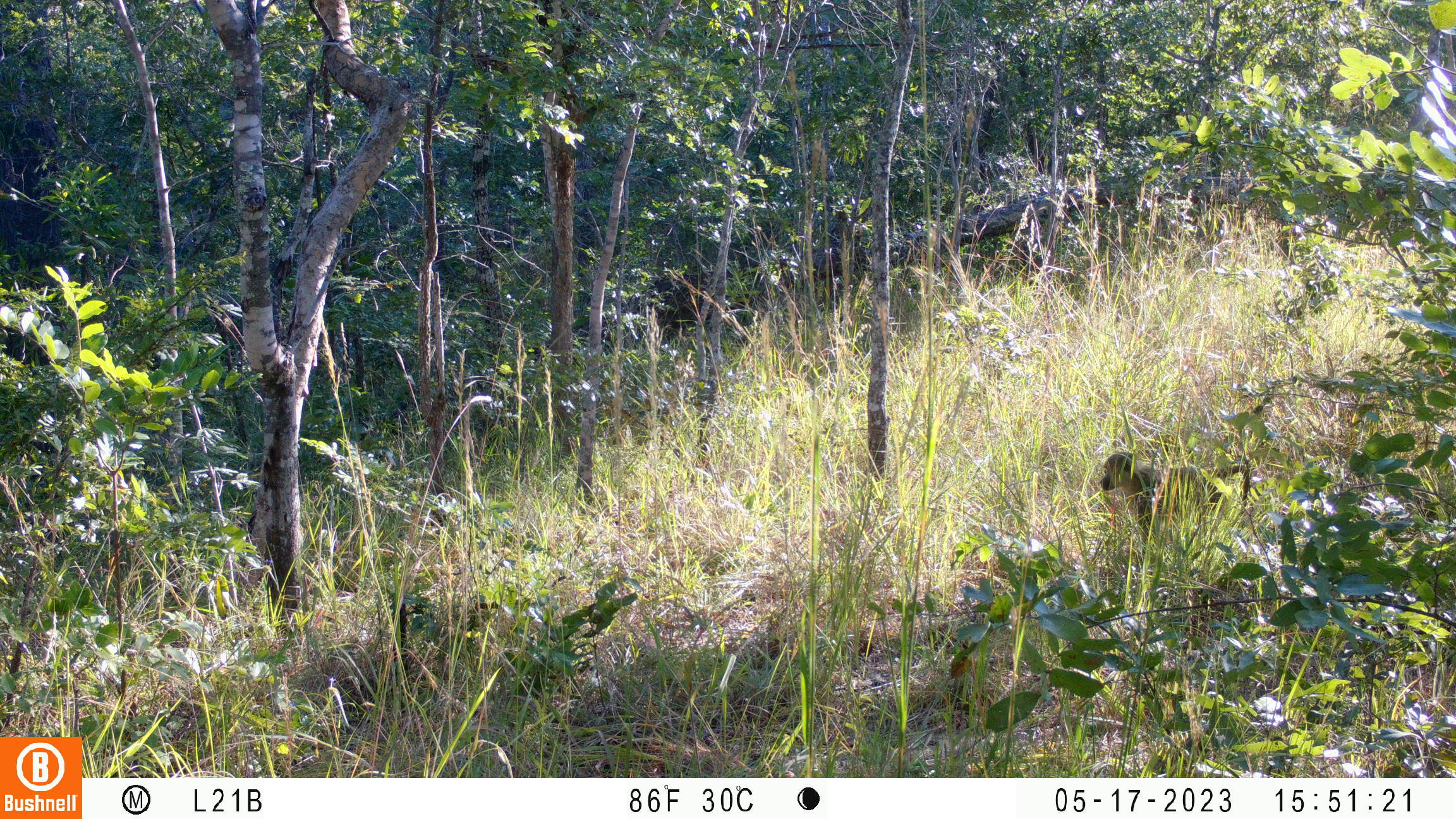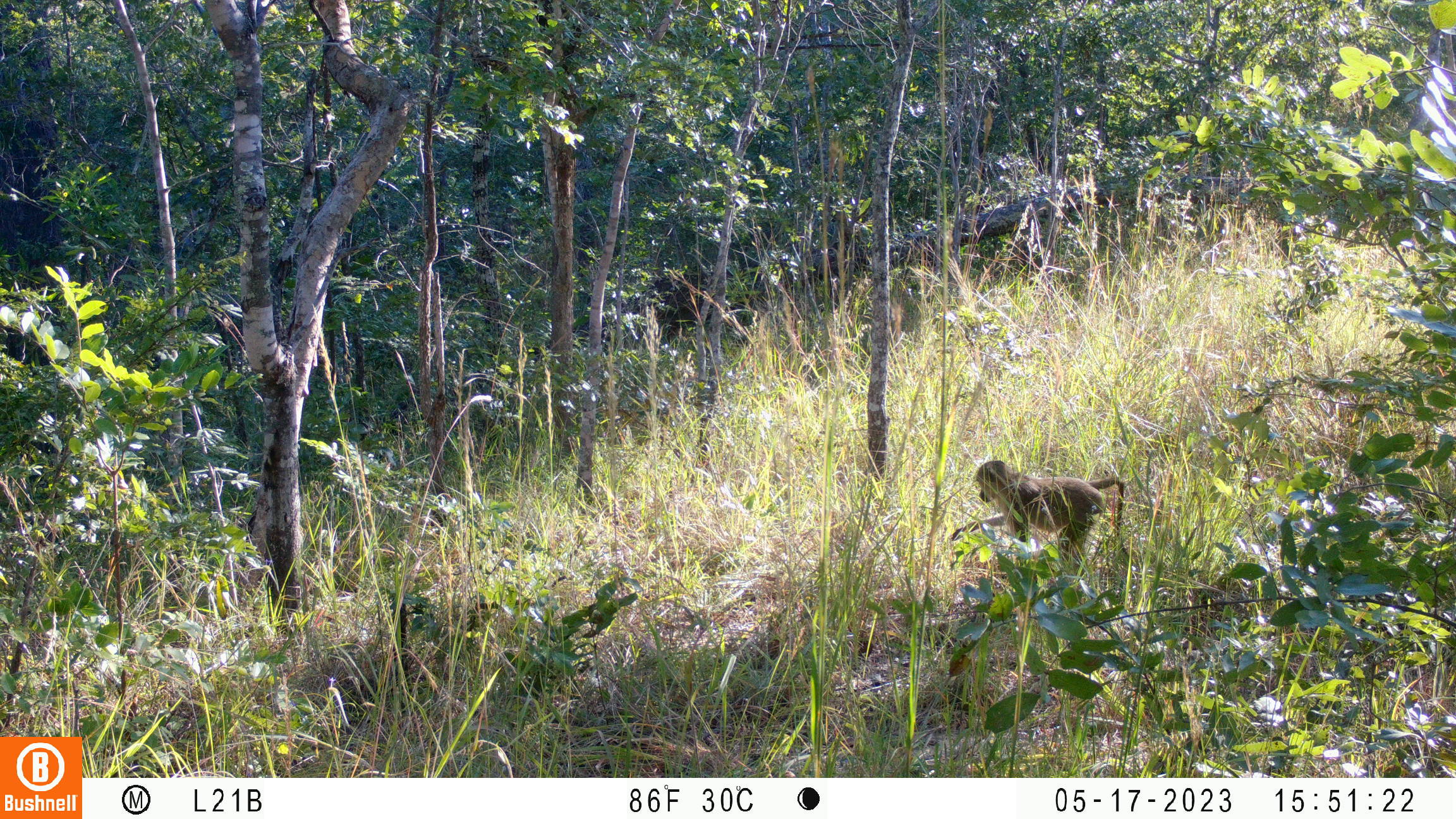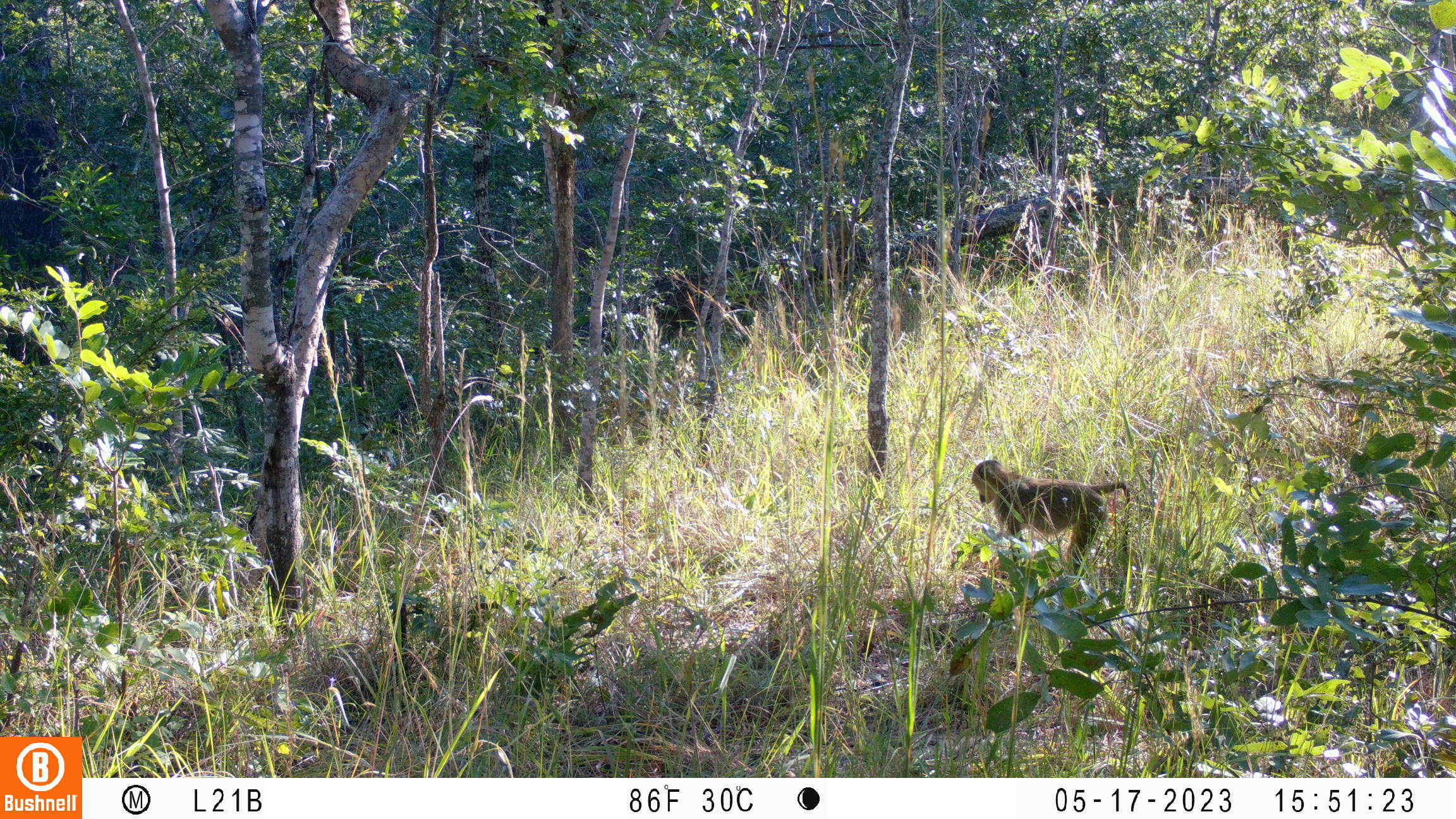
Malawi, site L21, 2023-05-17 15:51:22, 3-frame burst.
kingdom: Animalia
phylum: Chordata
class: Mammalia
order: Primates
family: Cercopithecidae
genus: Papio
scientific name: Papio cynocephalus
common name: yellow baboon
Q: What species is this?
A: Yellow baboon (Papio cynocephalus).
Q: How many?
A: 1.